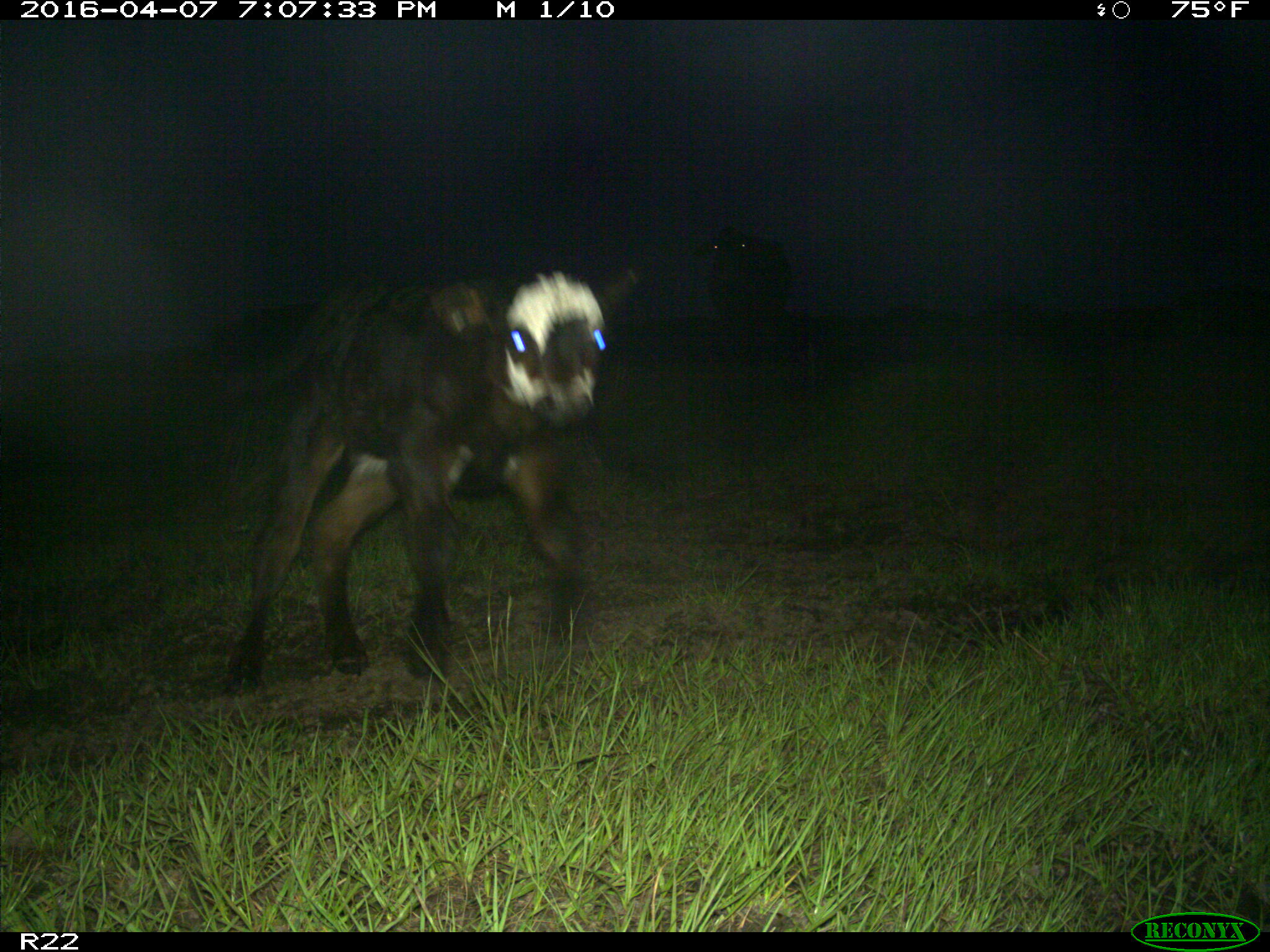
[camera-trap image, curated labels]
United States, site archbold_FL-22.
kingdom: Animalia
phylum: Chordata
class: Mammalia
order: Artiodactyla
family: Bovidae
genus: Bos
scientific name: Bos taurus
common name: domestic cow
Bos taurus (domestic cow).